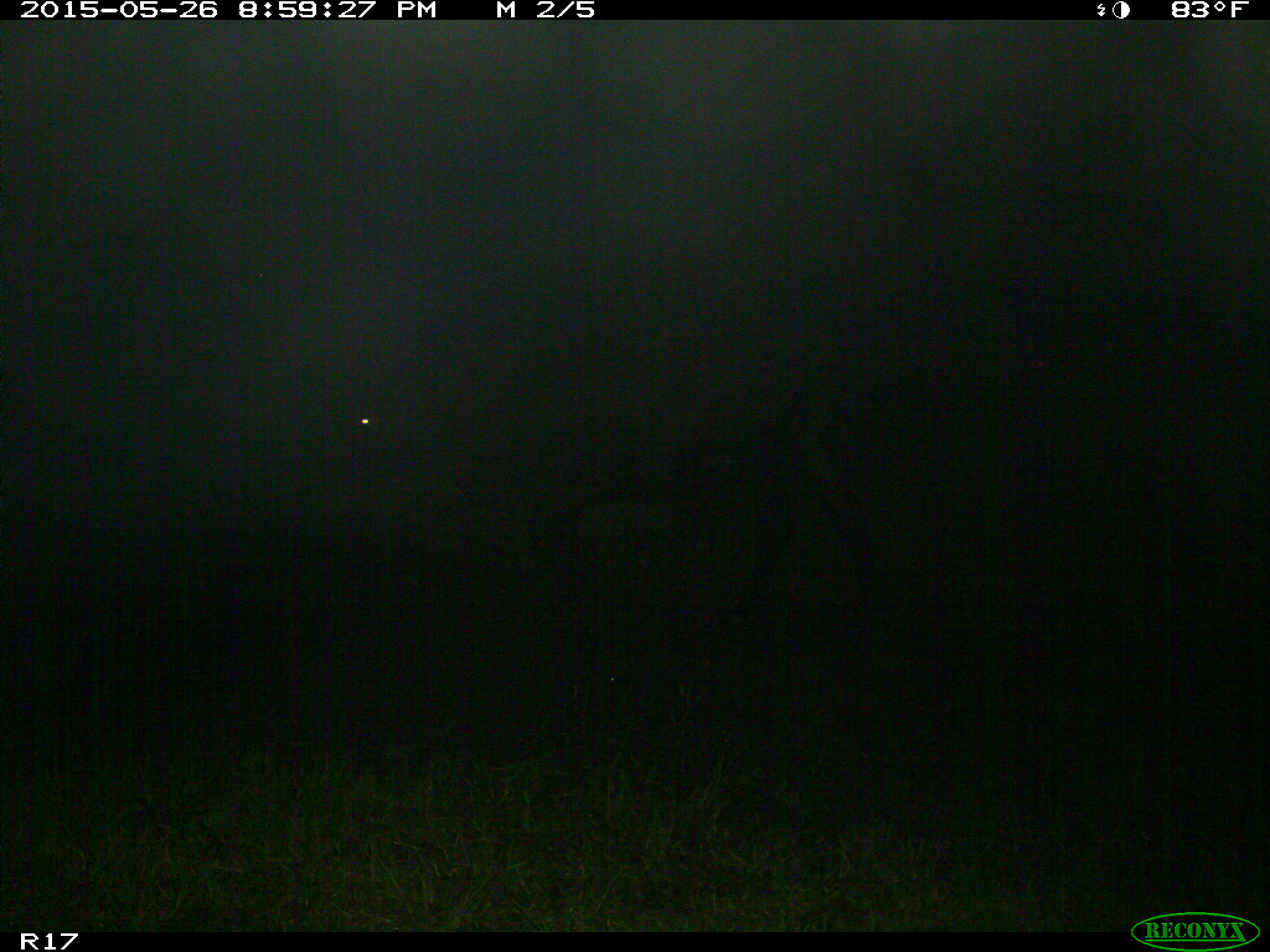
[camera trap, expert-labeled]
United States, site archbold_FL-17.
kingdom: Animalia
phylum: Chordata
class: Mammalia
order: Artiodactyla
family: Bovidae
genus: Bos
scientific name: Bos taurus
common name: domestic cow